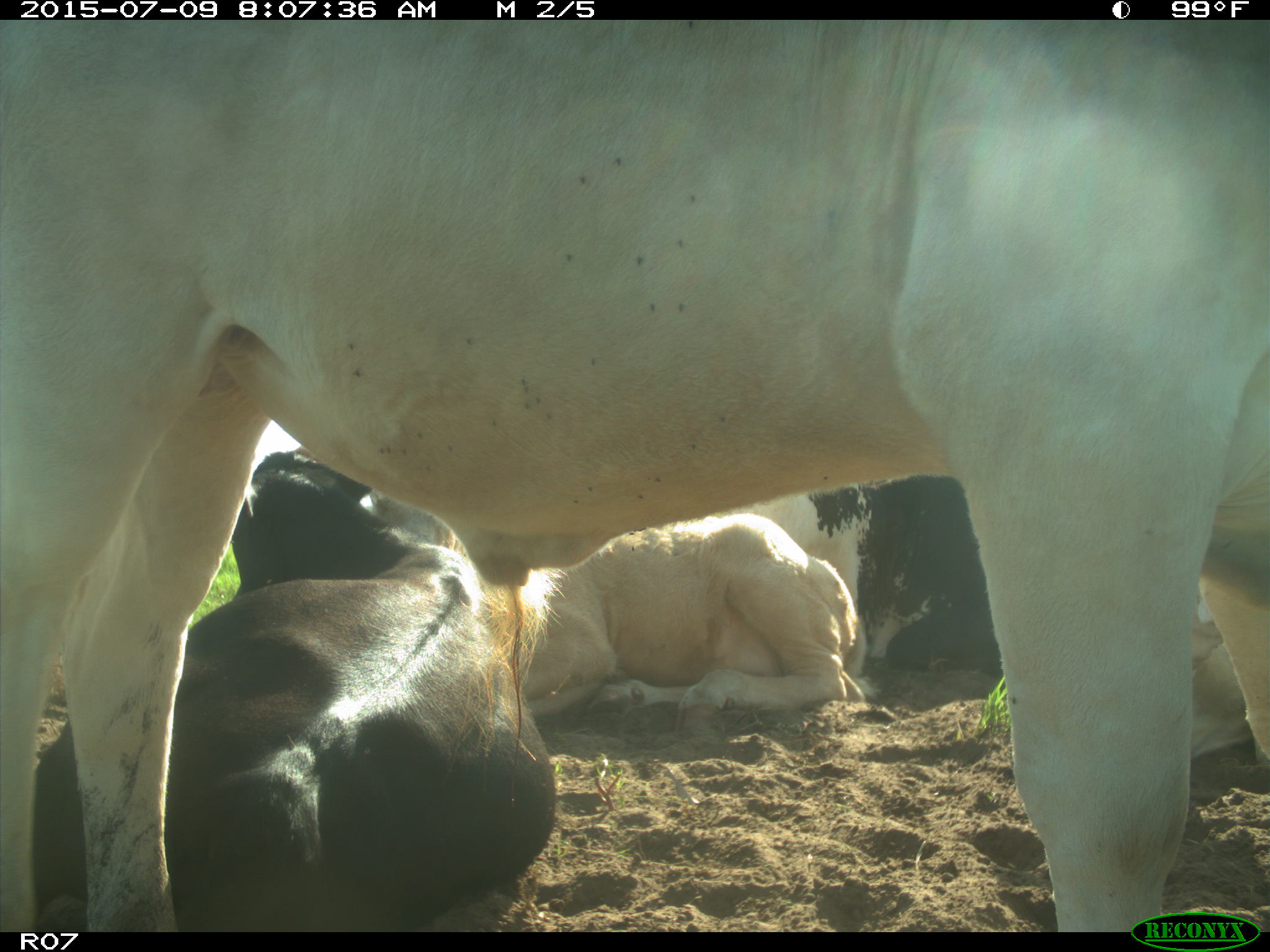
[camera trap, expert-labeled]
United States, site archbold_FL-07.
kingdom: Animalia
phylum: Chordata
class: Mammalia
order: Artiodactyla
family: Bovidae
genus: Bos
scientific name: Bos taurus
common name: domestic cow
Bos taurus (domestic cow).